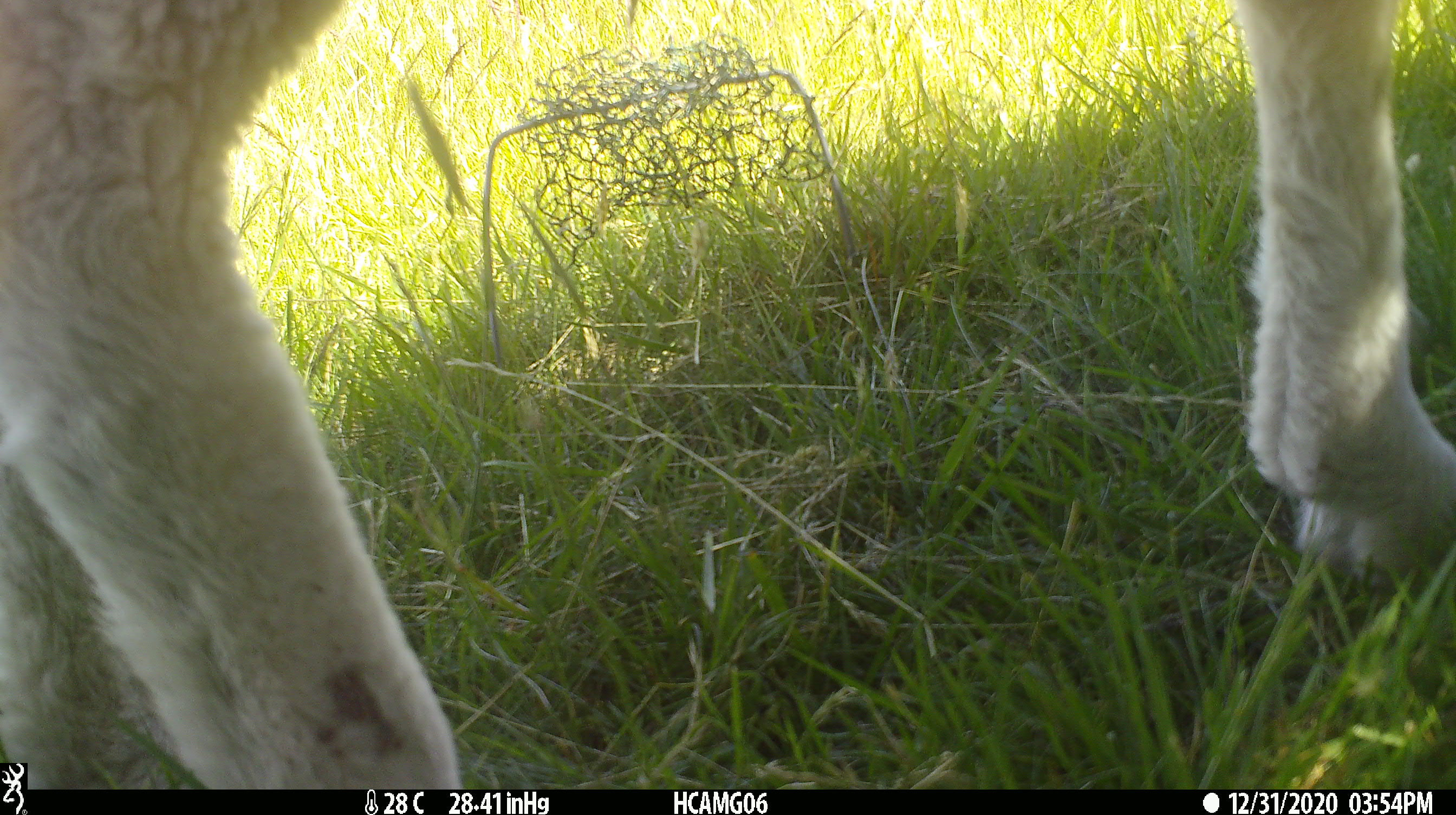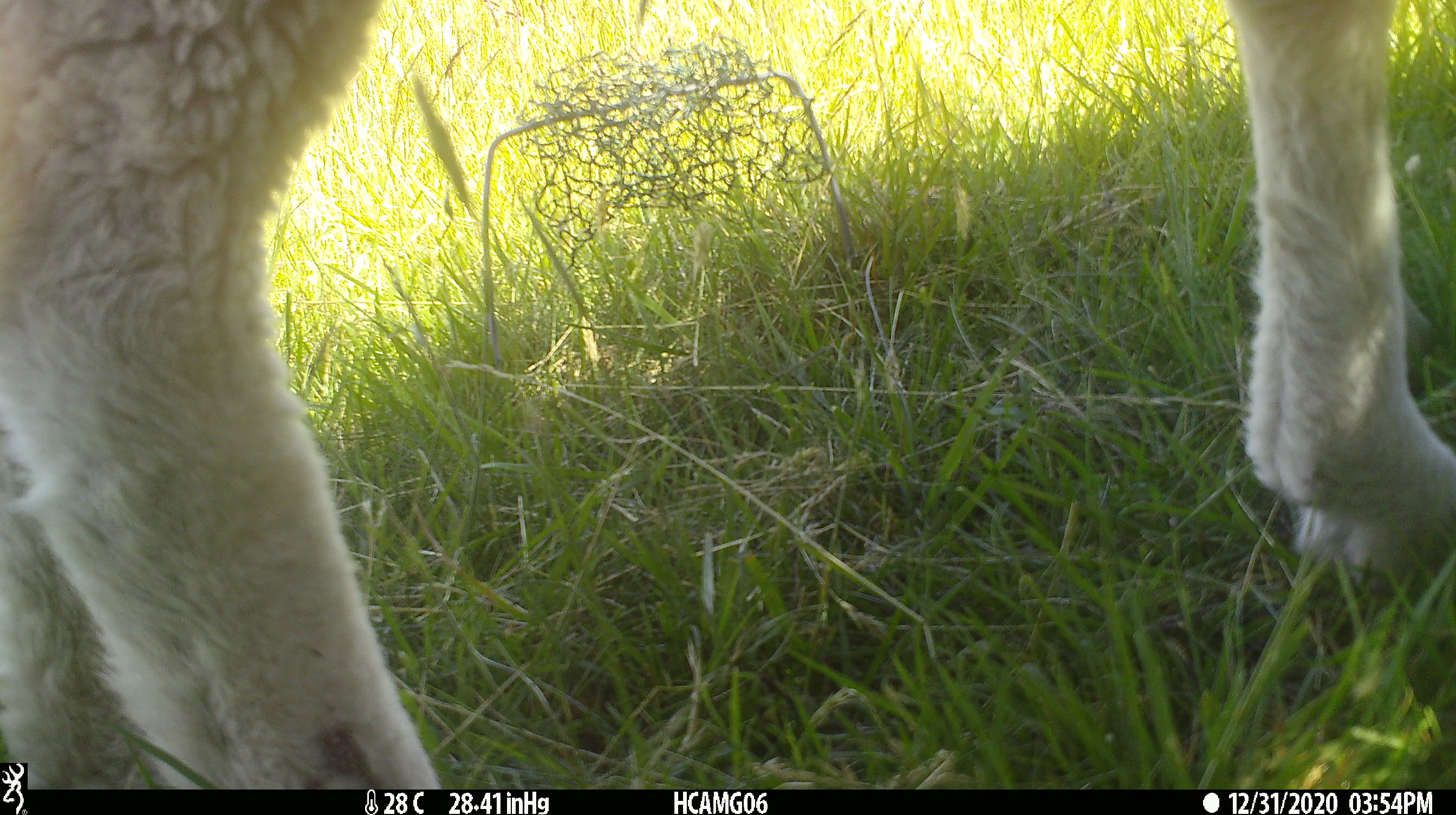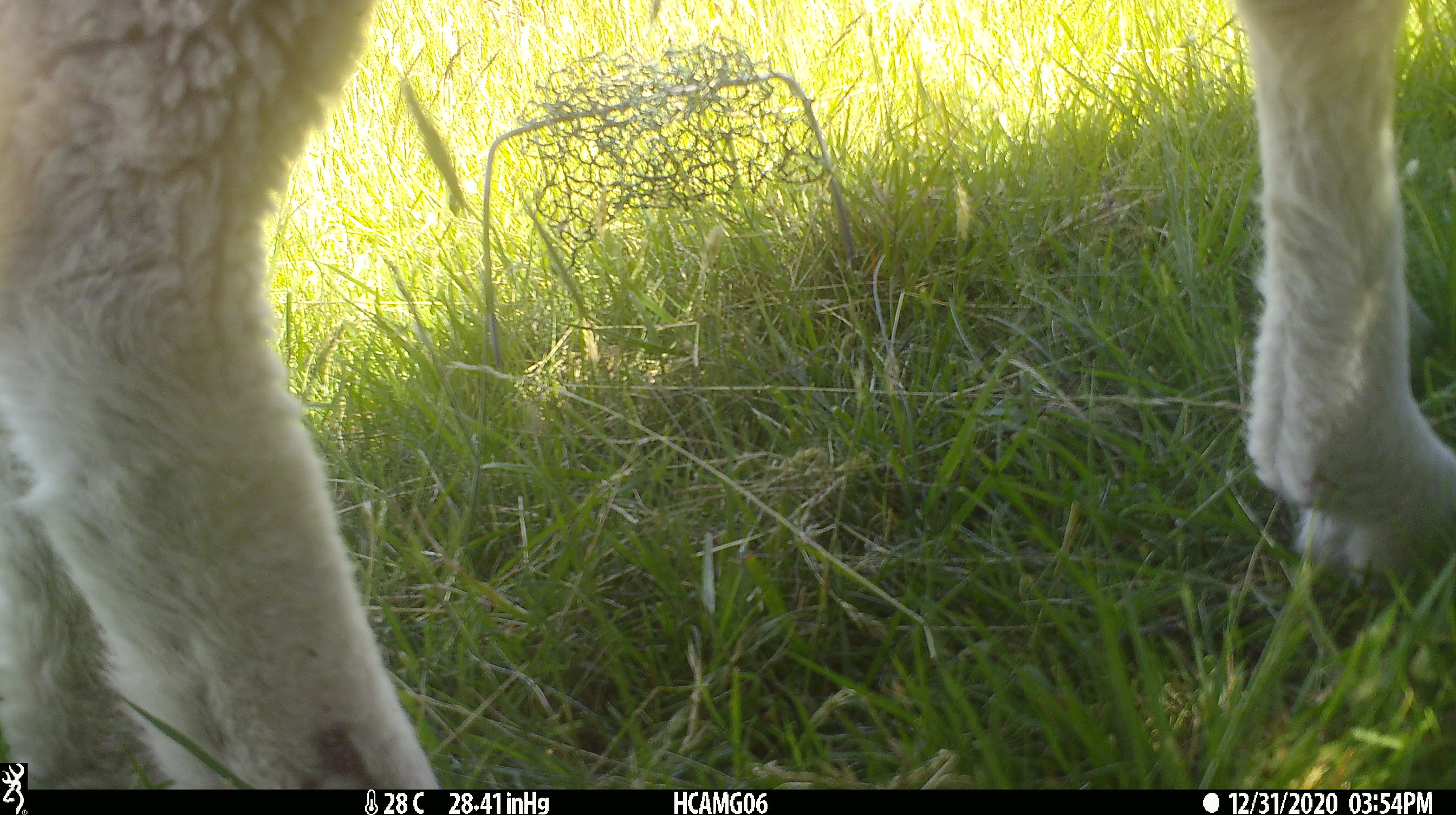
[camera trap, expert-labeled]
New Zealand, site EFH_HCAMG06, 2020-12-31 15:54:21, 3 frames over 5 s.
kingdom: Animalia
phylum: Chordata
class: Mammalia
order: Artiodactyla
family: Bovidae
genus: Ovis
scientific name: Ovis aries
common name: domestic sheep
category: sheep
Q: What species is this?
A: Sheep (domestic sheep) (Ovis aries).